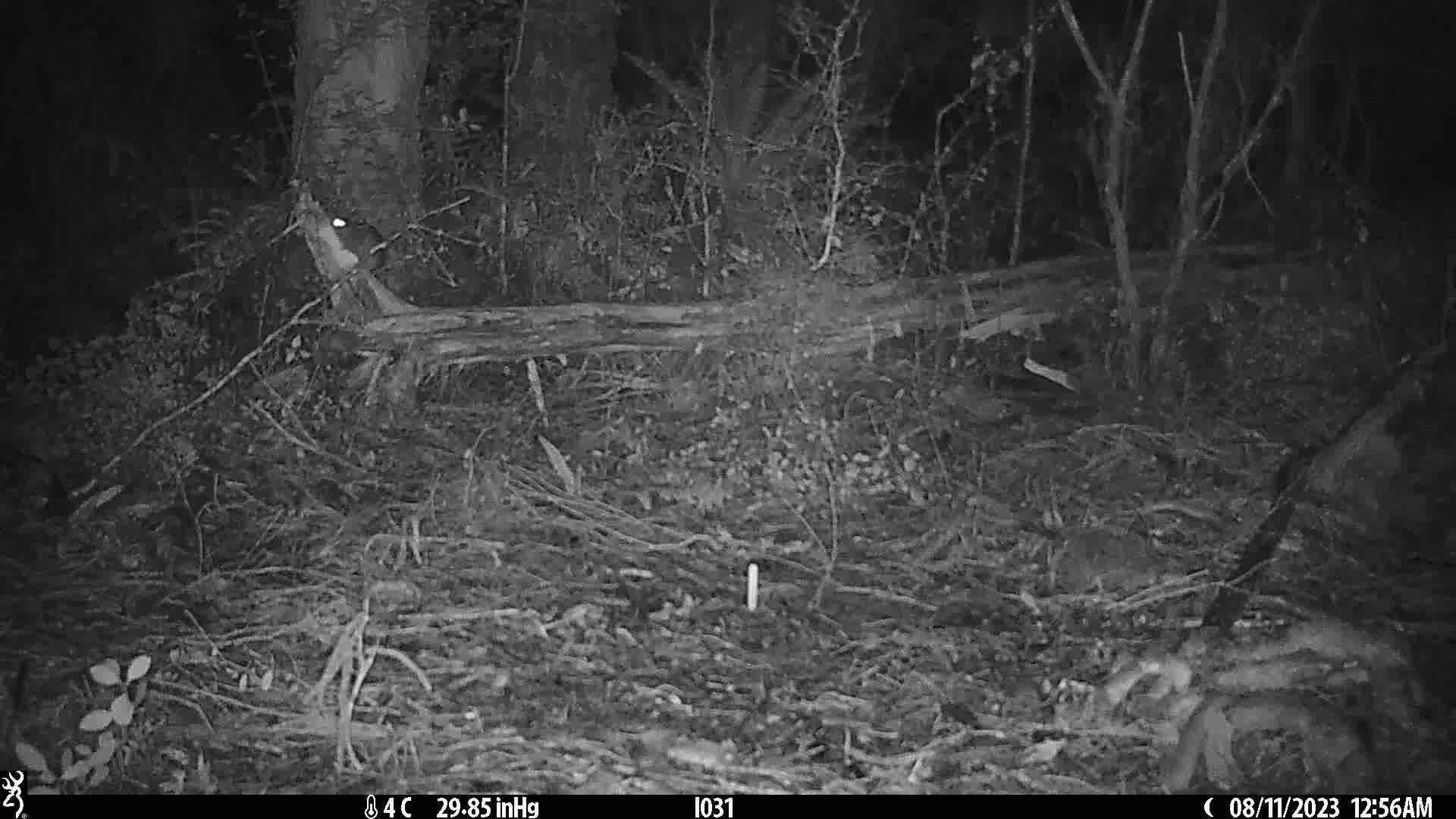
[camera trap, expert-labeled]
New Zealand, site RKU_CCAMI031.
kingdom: Animalia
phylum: Chordata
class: Mammalia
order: Rodentia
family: Muridae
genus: Rattus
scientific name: Rattus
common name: rat